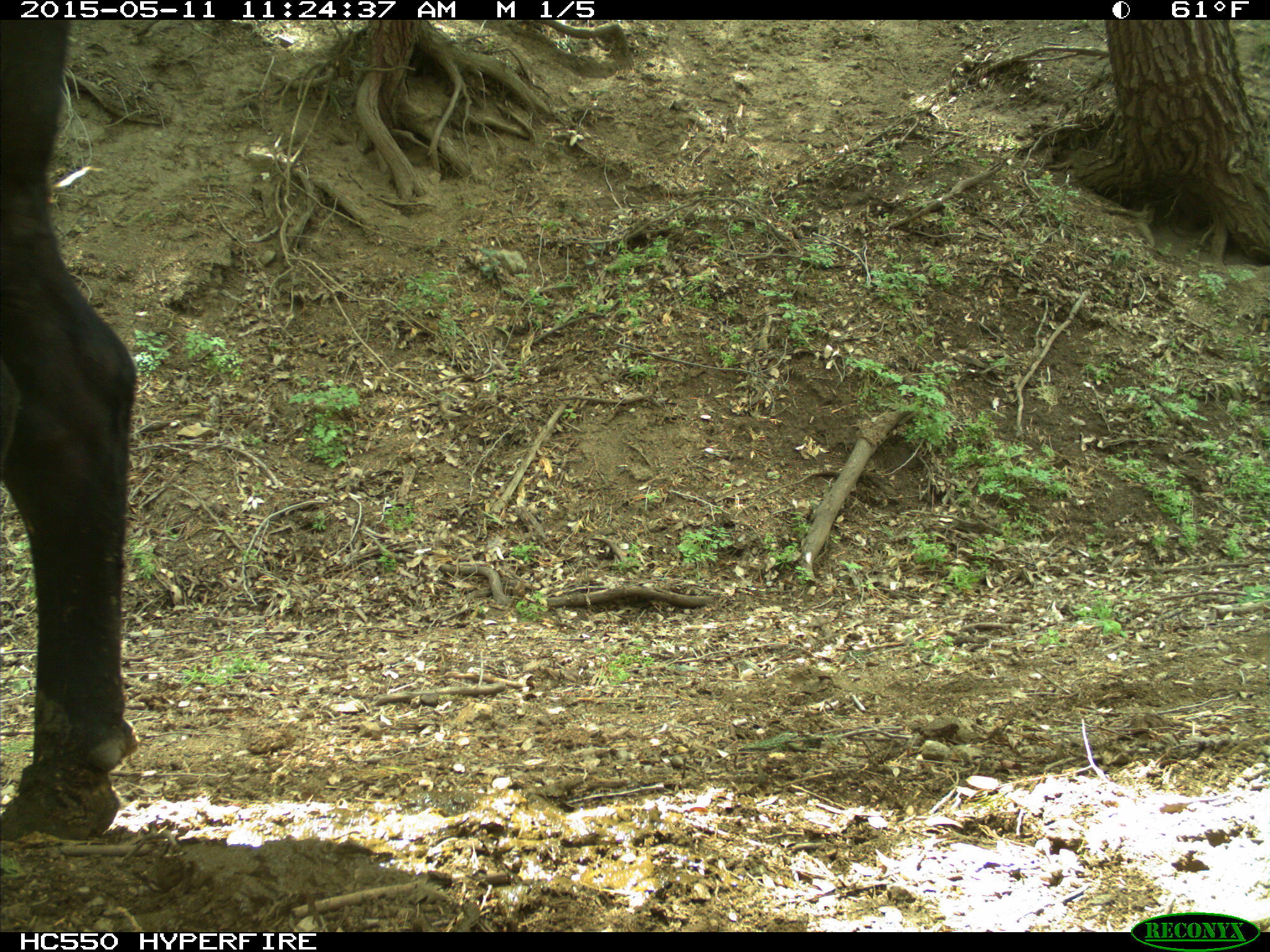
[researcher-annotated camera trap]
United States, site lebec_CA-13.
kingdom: Animalia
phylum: Chordata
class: Mammalia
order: Artiodactyla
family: Bovidae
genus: Bos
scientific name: Bos taurus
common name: domestic cow